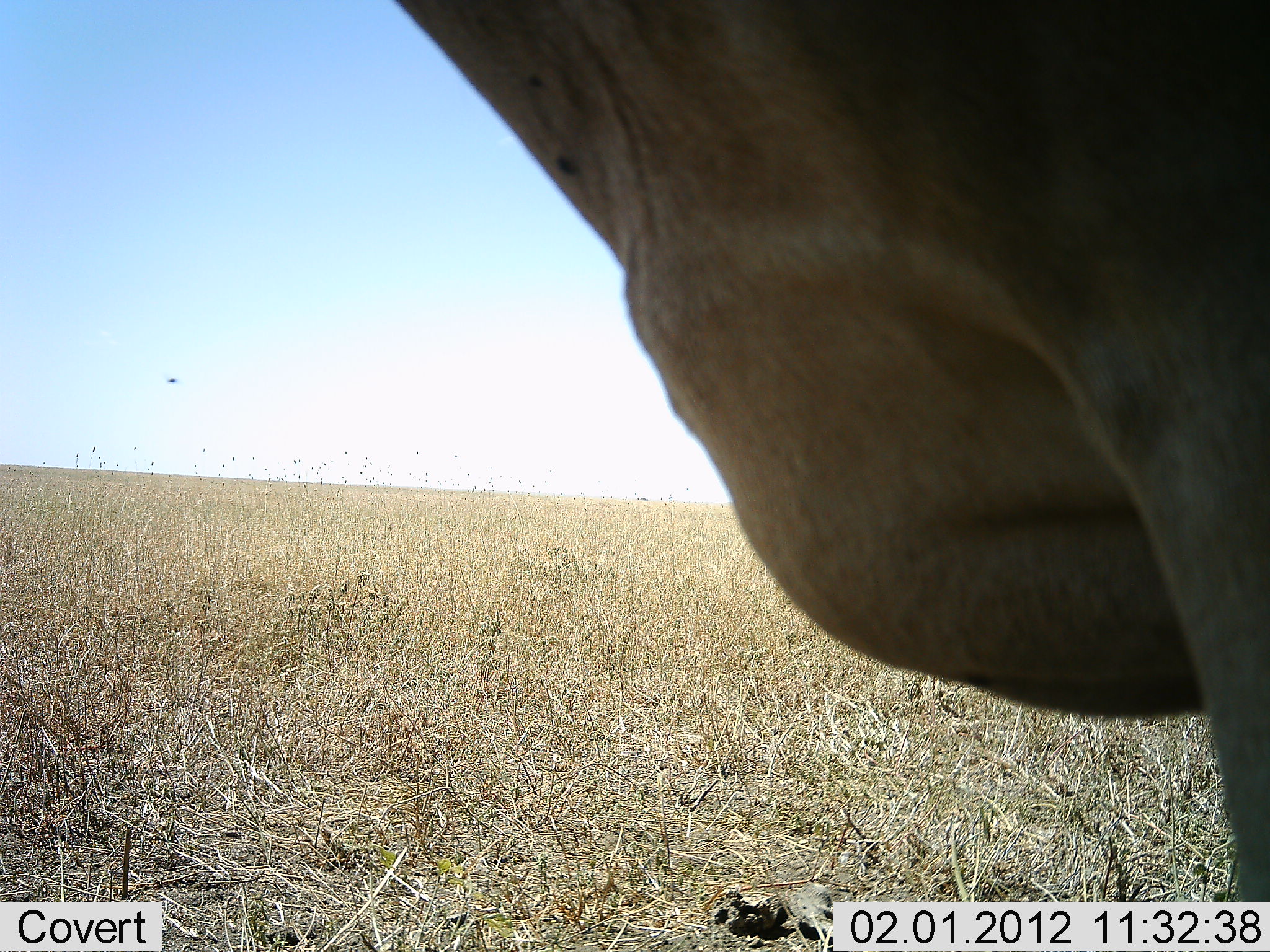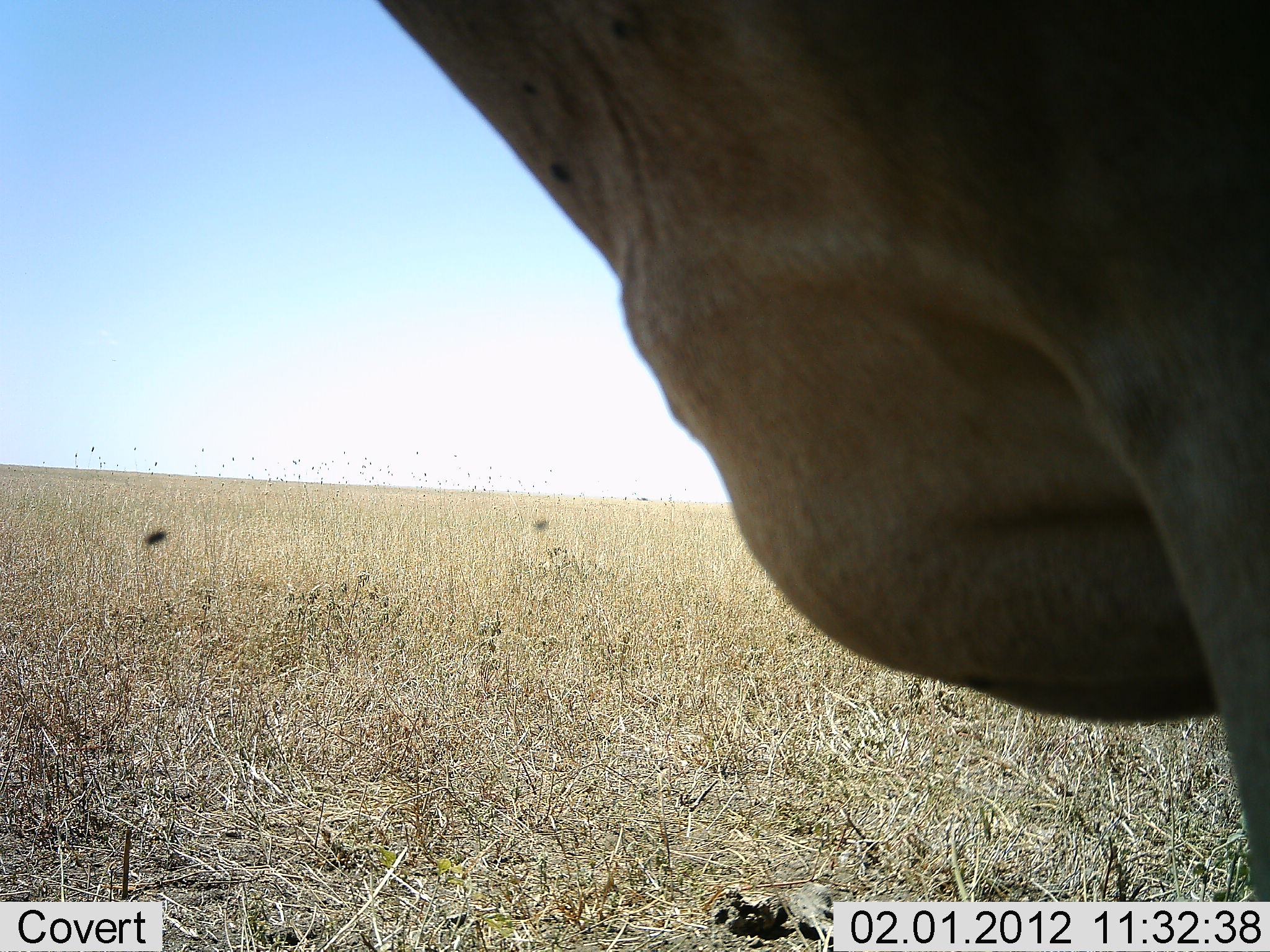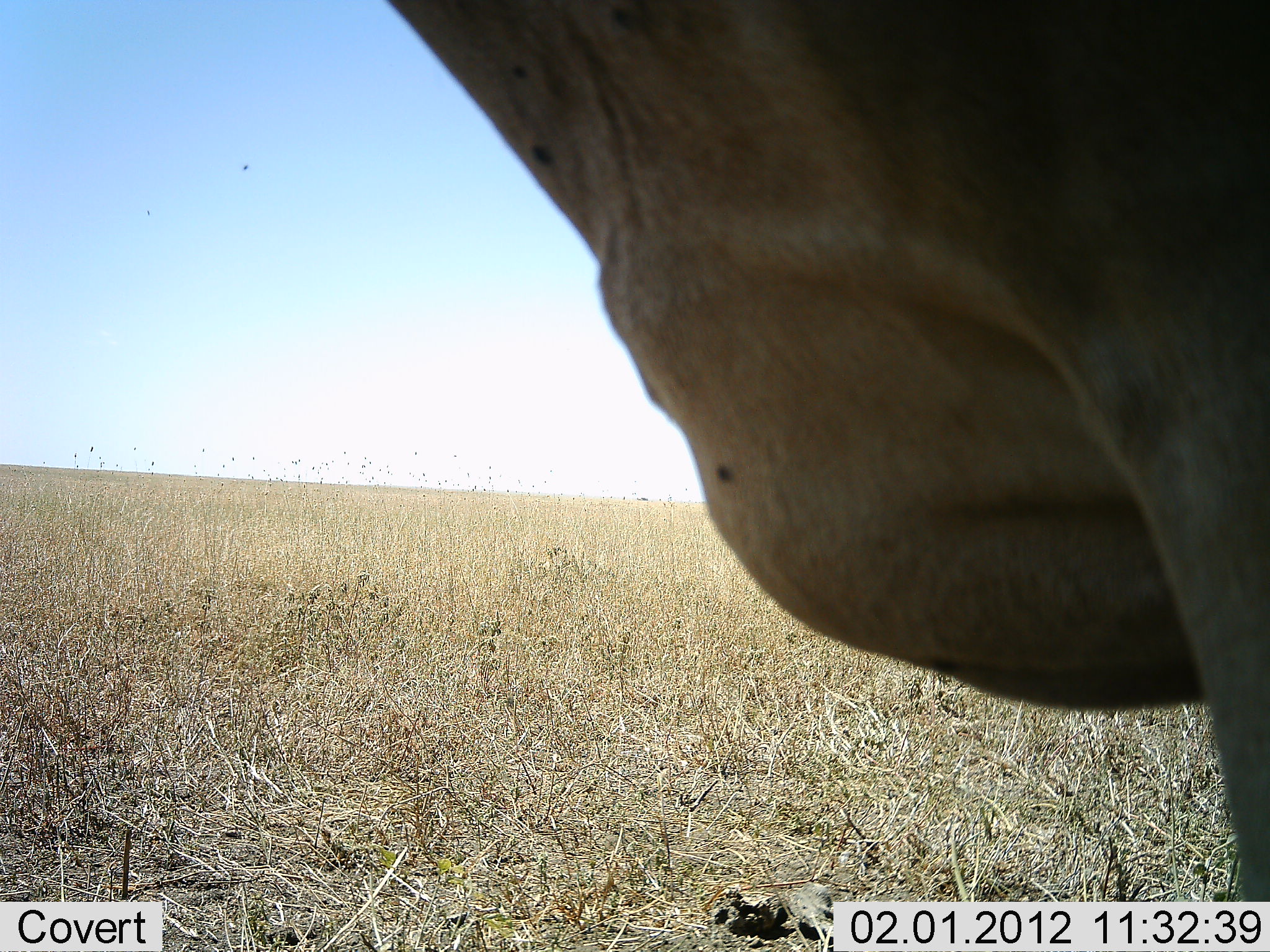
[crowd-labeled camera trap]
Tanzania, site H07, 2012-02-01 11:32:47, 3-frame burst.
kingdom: Animalia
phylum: Chordata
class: Mammalia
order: Artiodactyla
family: Bovidae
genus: Tragelaphus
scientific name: Tragelaphus oryx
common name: eland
Eland (Tragelaphus oryx), count 1. Behavior (volunteer vote fractions): standing 89%, resting 11%, moving 0%, interacting 0%. Young present (vote fraction): 0%. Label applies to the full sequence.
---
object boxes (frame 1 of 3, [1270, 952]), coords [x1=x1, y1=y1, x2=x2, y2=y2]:
animal: [x1=387, y1=0, x2=1269, y2=943]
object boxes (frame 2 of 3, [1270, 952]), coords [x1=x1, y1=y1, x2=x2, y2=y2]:
animal: [x1=376, y1=0, x2=1270, y2=901]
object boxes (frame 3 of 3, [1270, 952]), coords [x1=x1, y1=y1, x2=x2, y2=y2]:
animal: [x1=389, y1=0, x2=1270, y2=898]